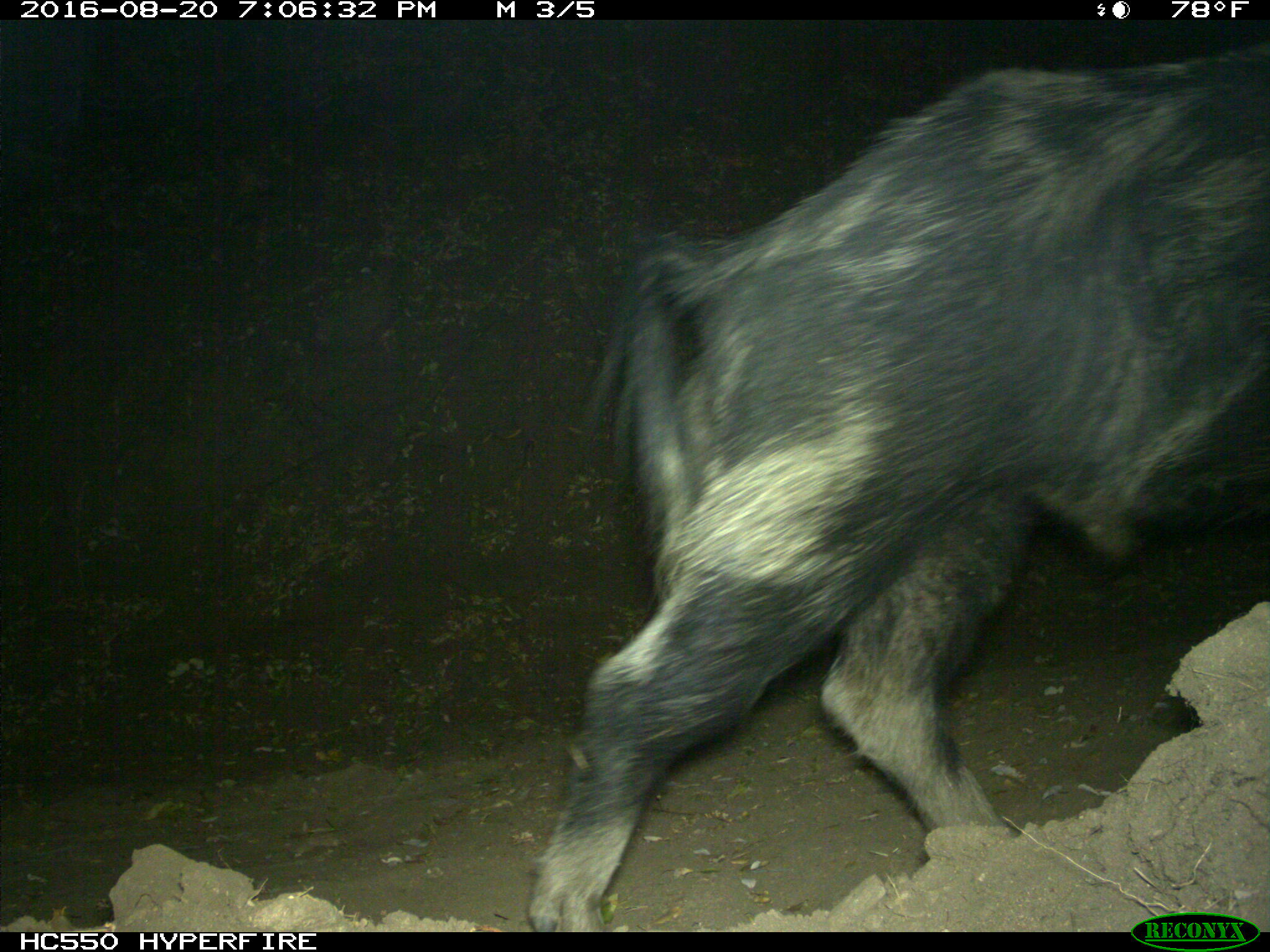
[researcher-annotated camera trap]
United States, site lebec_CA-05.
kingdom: Animalia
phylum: Chordata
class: Mammalia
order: Artiodactyla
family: Suidae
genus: Sus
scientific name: Sus scrofa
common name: wild boar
Sus scrofa (wild boar).